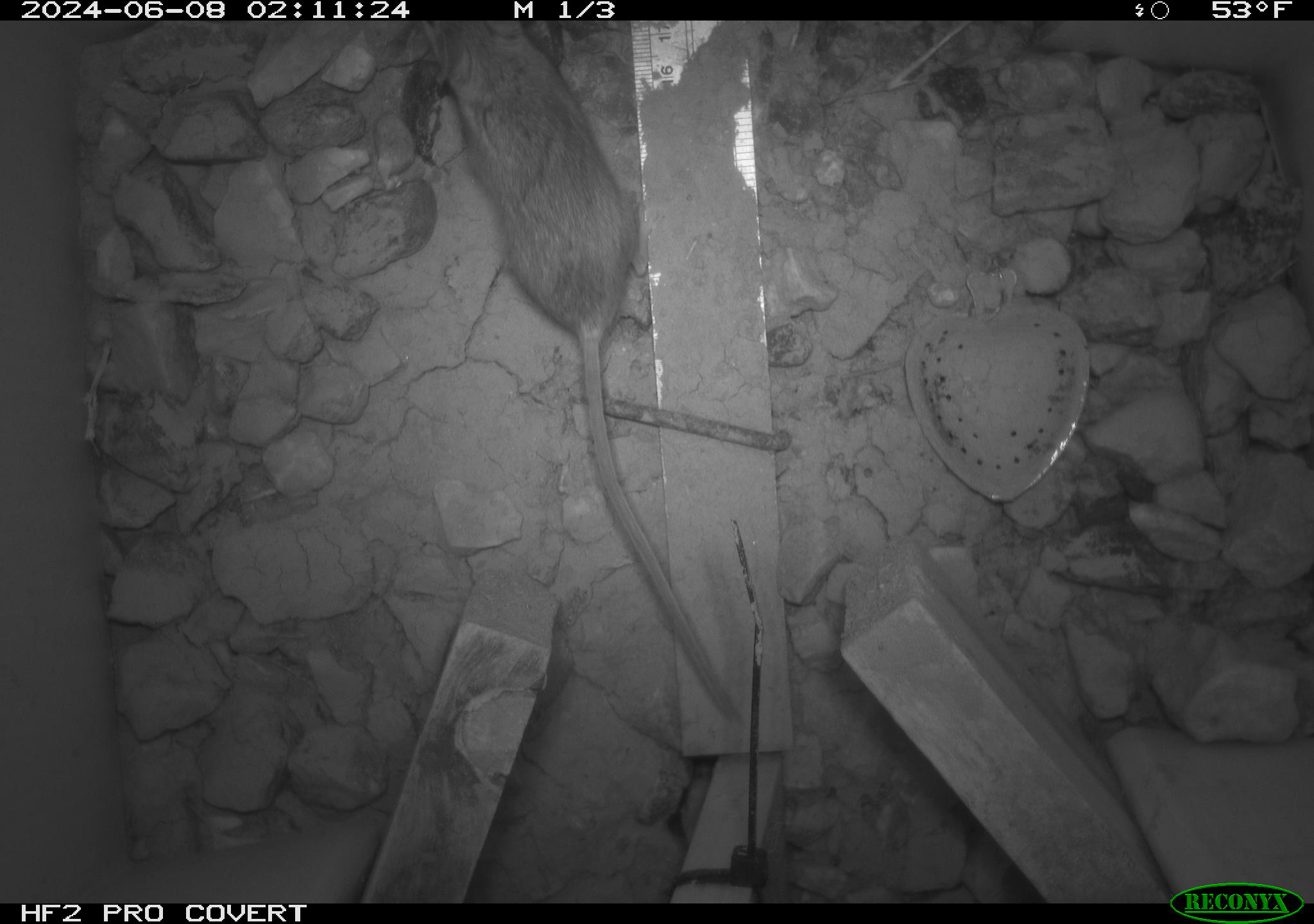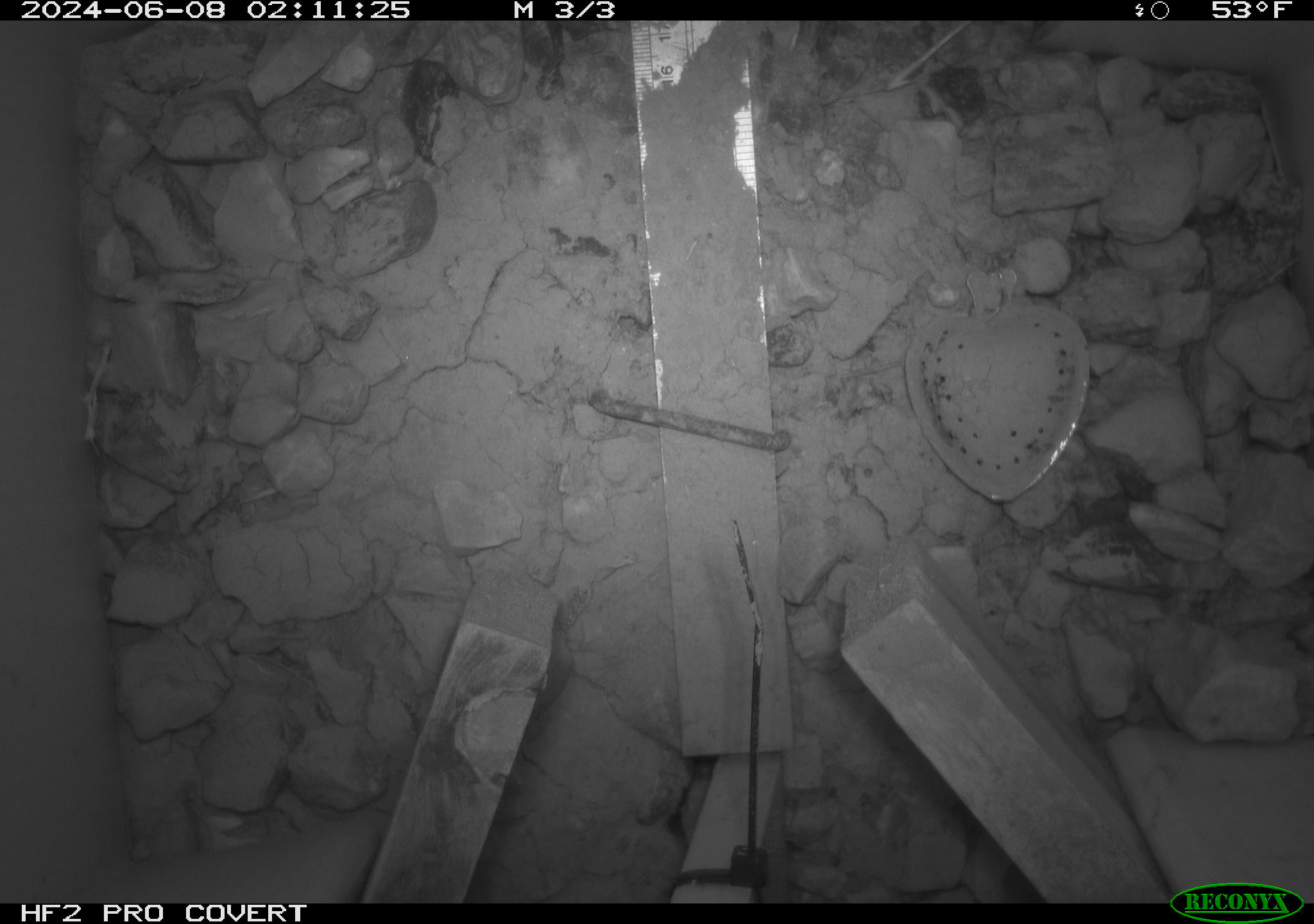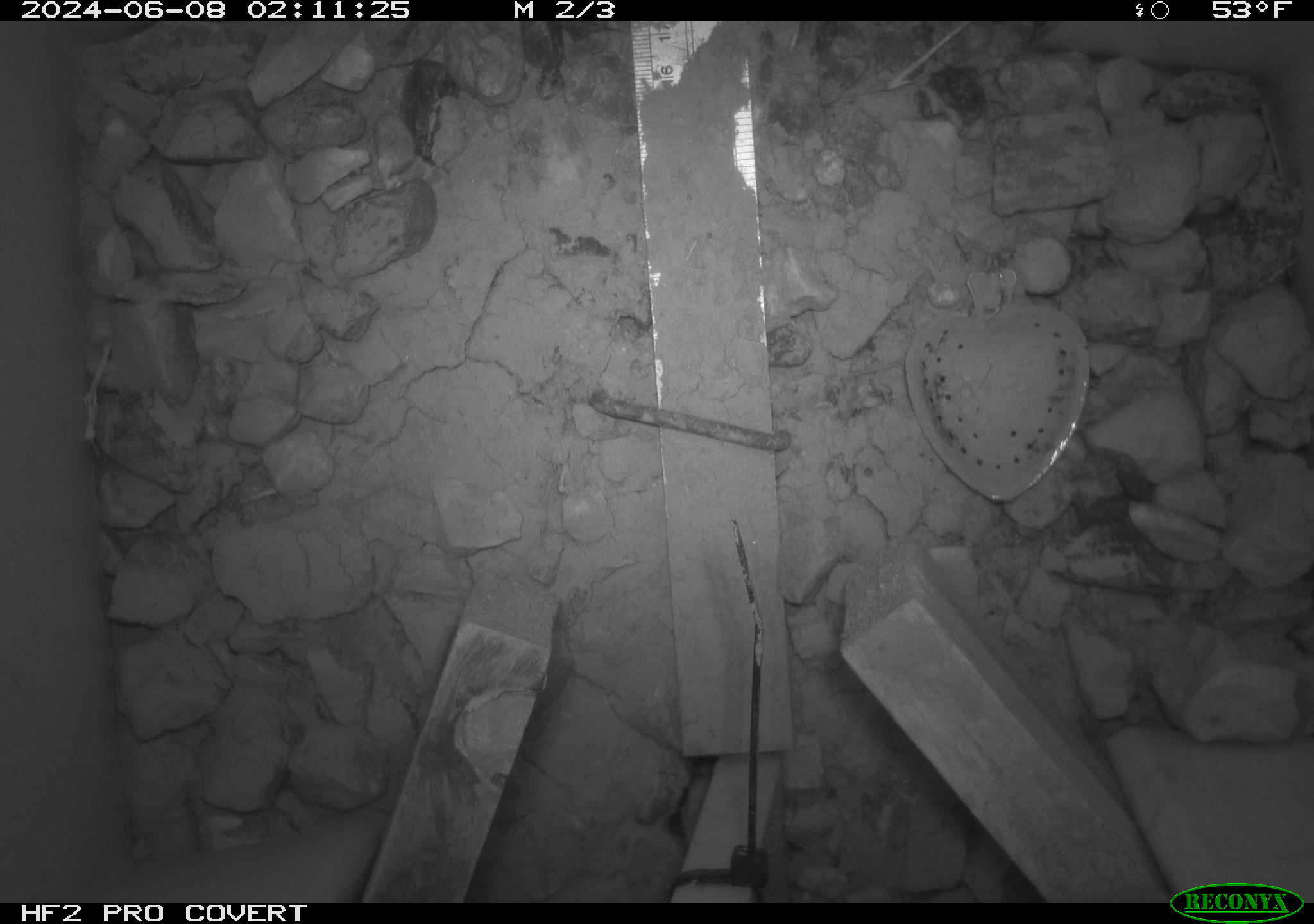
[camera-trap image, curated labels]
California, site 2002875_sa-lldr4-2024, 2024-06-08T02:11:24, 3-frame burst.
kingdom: Animalia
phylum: Chordata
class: Mammalia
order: Rodentia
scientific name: Rodentia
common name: mouse species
Mouse species (Rodentia).